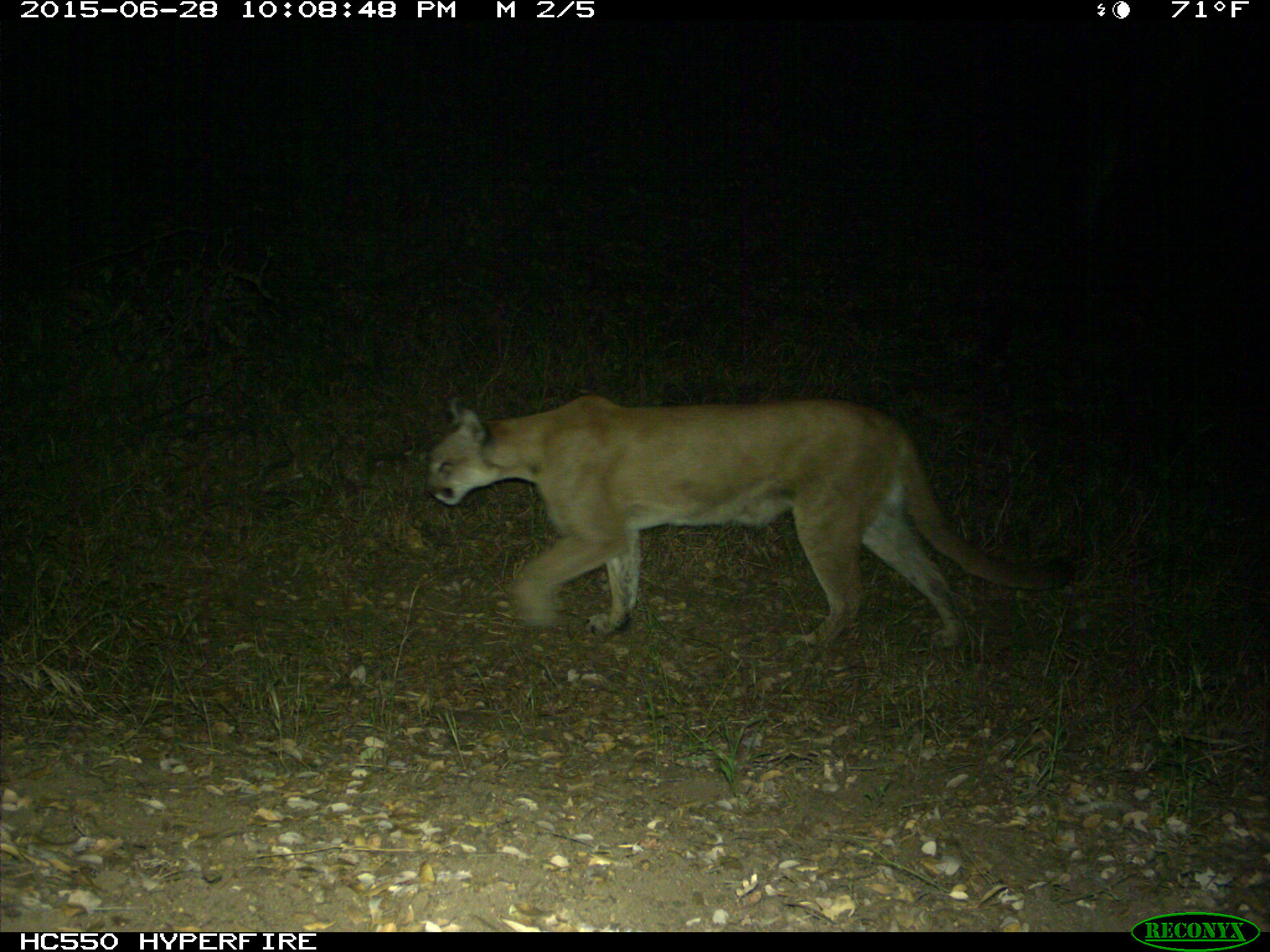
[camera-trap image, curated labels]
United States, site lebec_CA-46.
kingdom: Animalia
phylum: Chordata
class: Mammalia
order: Carnivora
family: Felidae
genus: Puma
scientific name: Puma concolor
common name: mountain lion